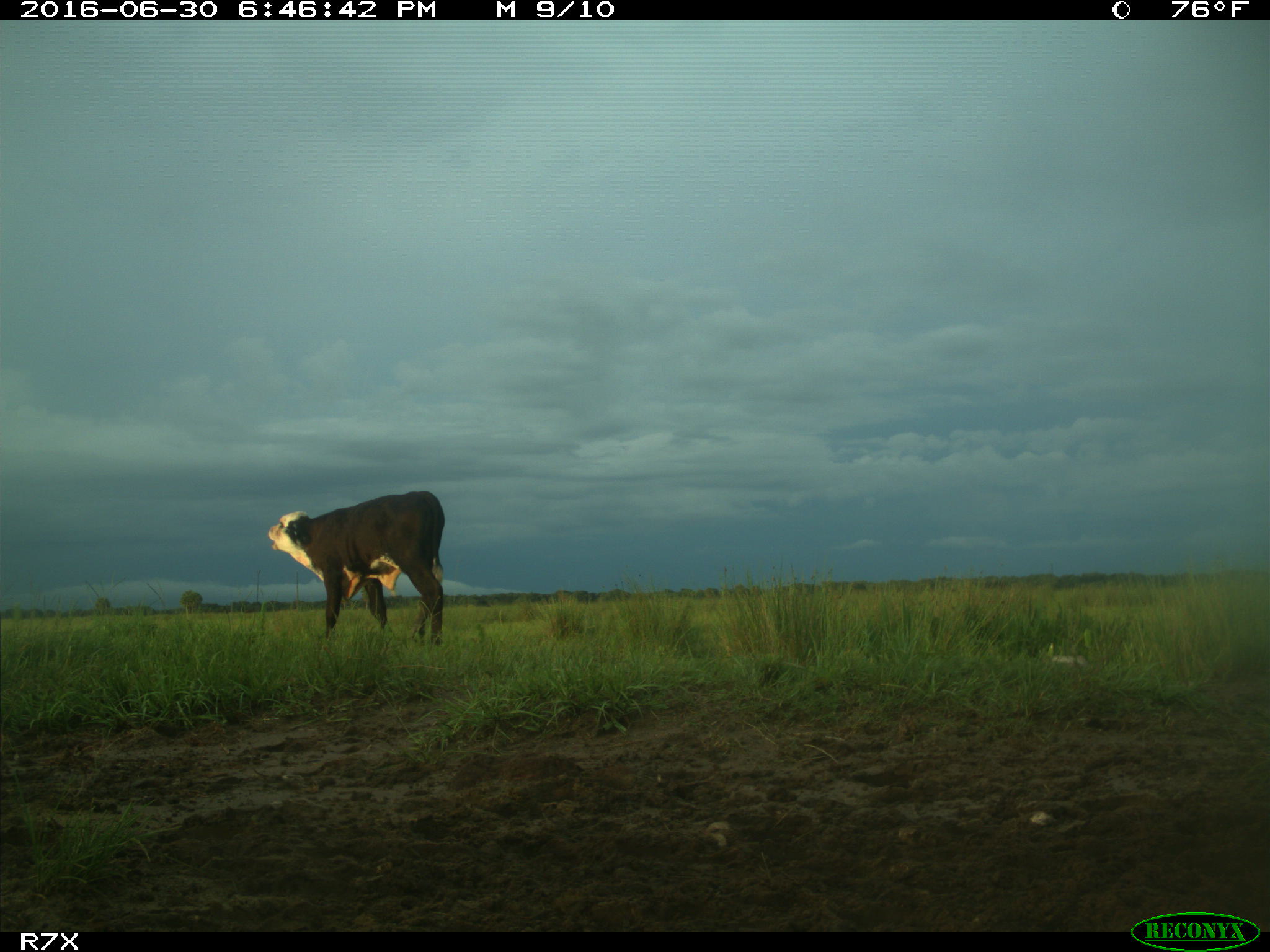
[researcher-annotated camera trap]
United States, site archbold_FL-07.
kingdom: Animalia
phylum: Chordata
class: Mammalia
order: Artiodactyla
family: Bovidae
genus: Bos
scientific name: Bos taurus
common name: domestic cow